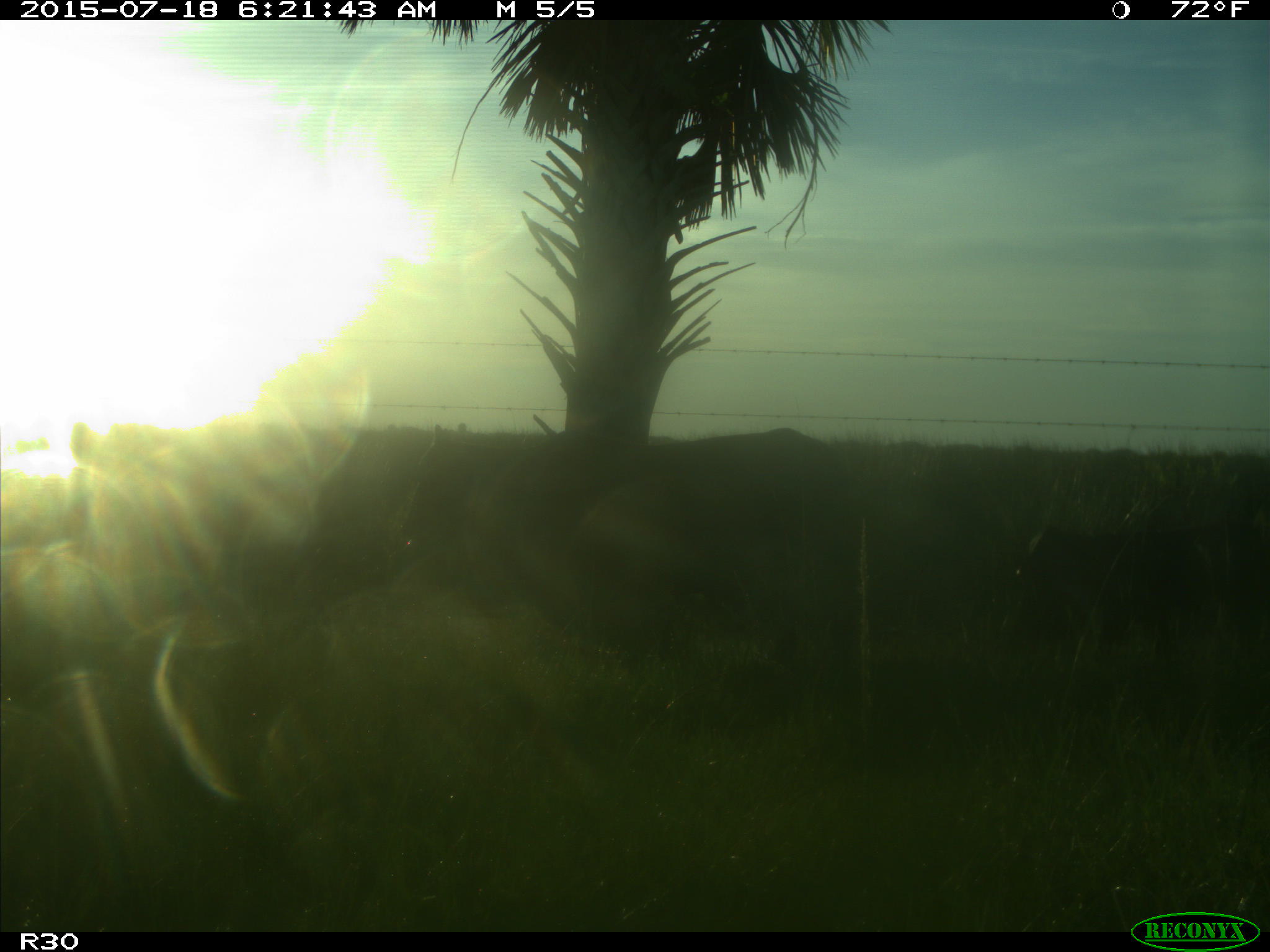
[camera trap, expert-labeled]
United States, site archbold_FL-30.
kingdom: Animalia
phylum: Chordata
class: Mammalia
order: Artiodactyla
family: Bovidae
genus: Bos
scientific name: Bos taurus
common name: domestic cow